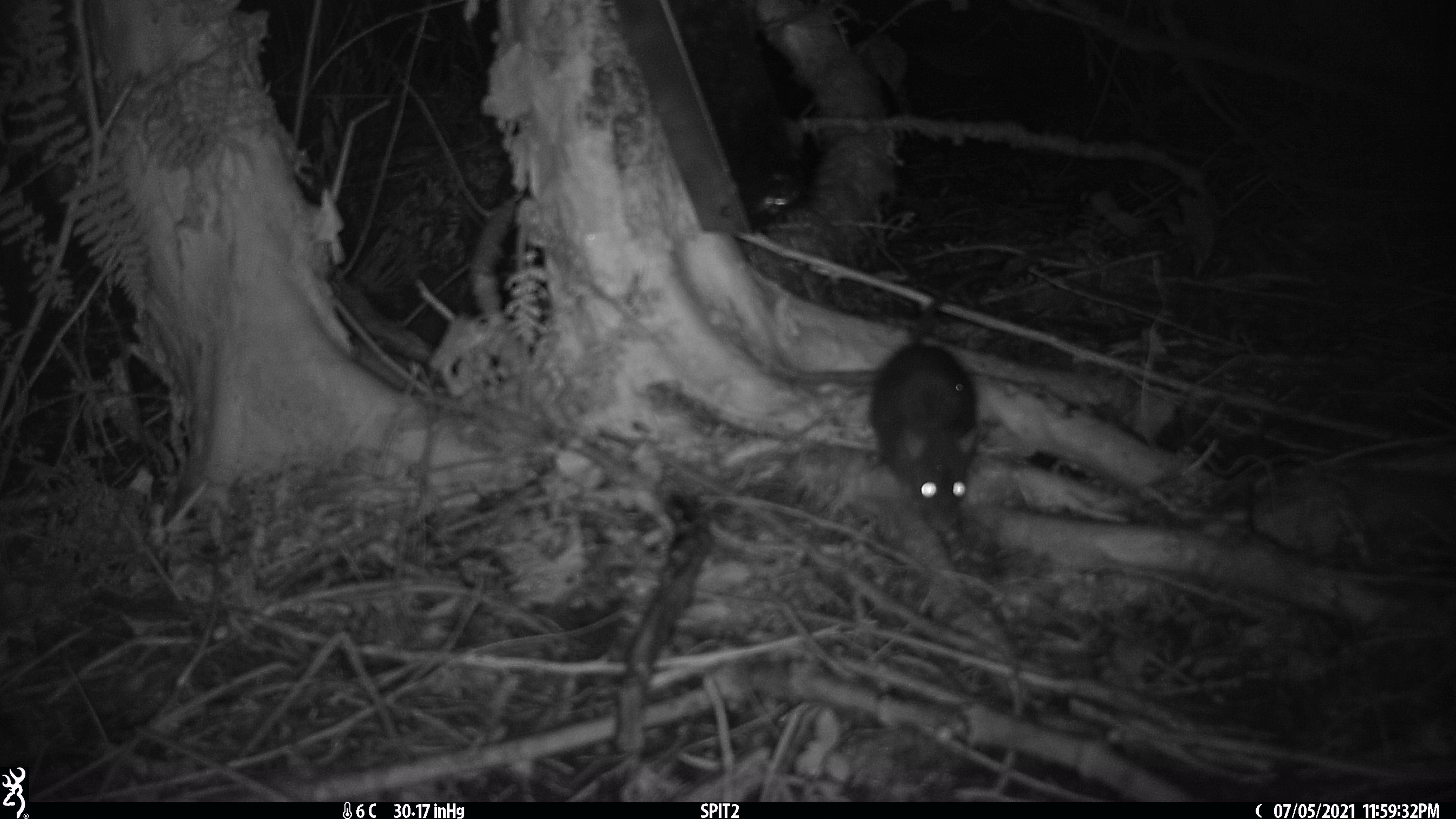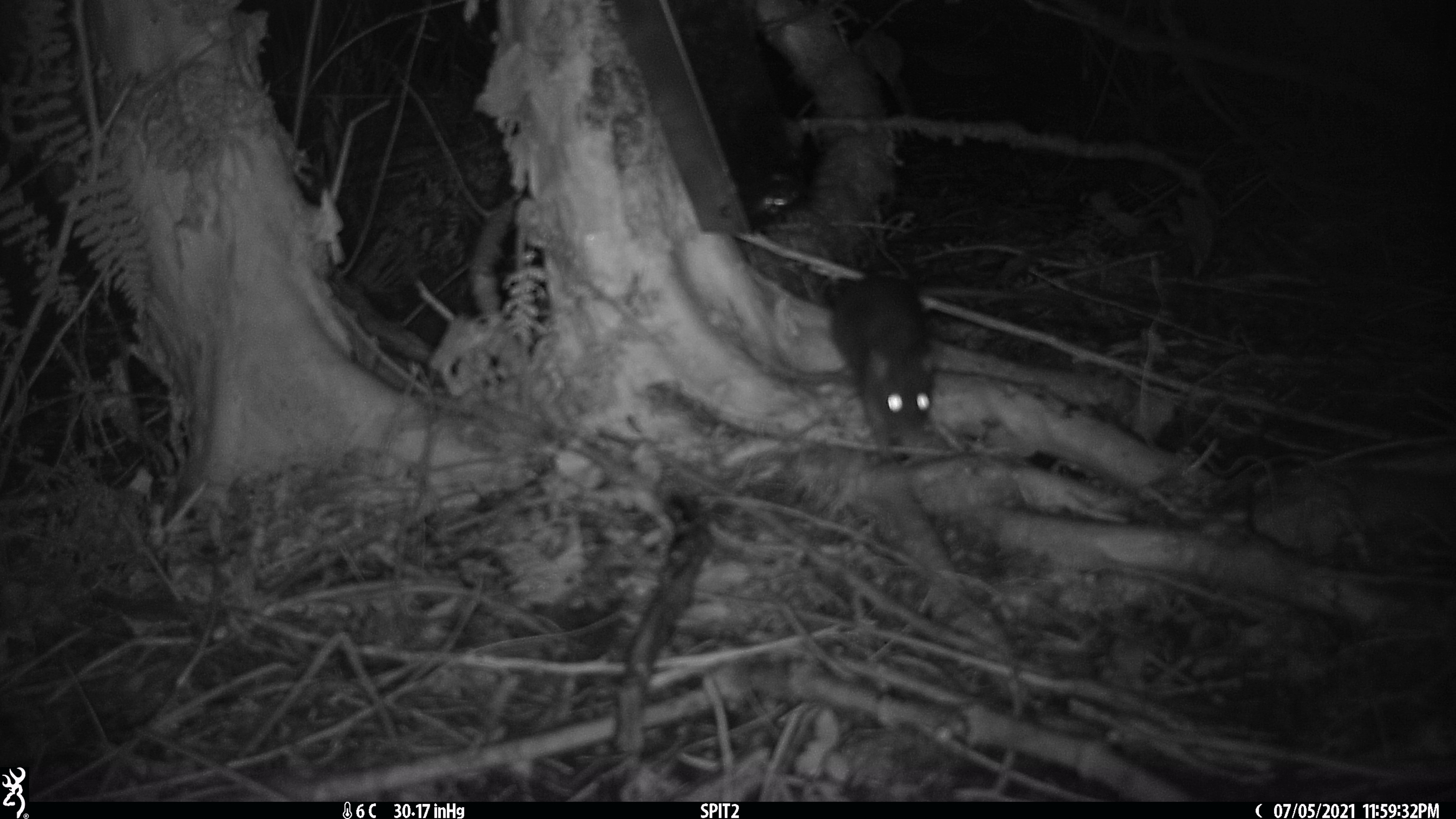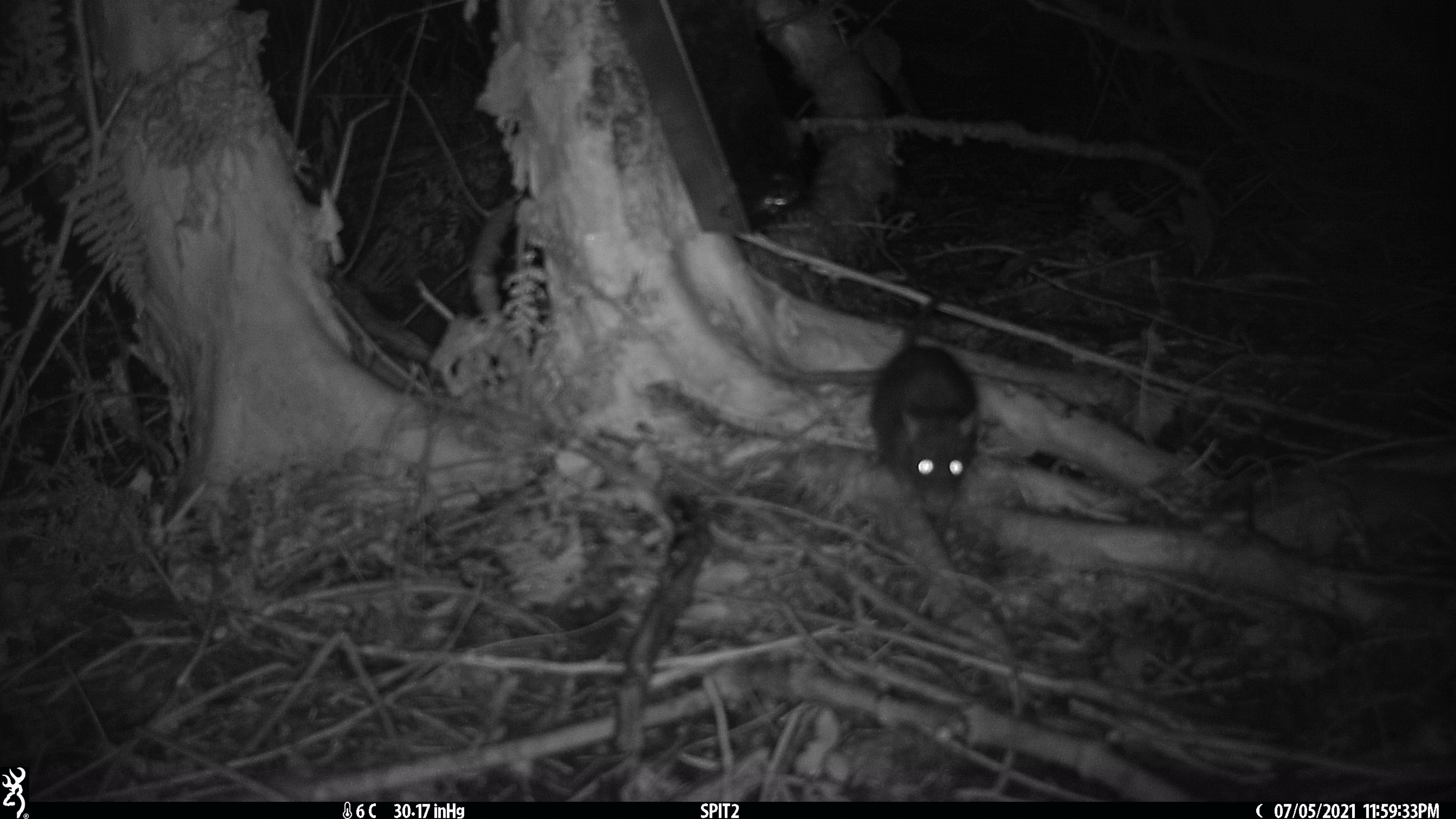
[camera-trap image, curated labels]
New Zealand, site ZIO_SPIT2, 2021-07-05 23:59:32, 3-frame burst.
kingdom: Animalia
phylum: Chordata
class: Mammalia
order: Rodentia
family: Muridae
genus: Rattus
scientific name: Rattus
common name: rat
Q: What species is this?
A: Rat (Rattus).